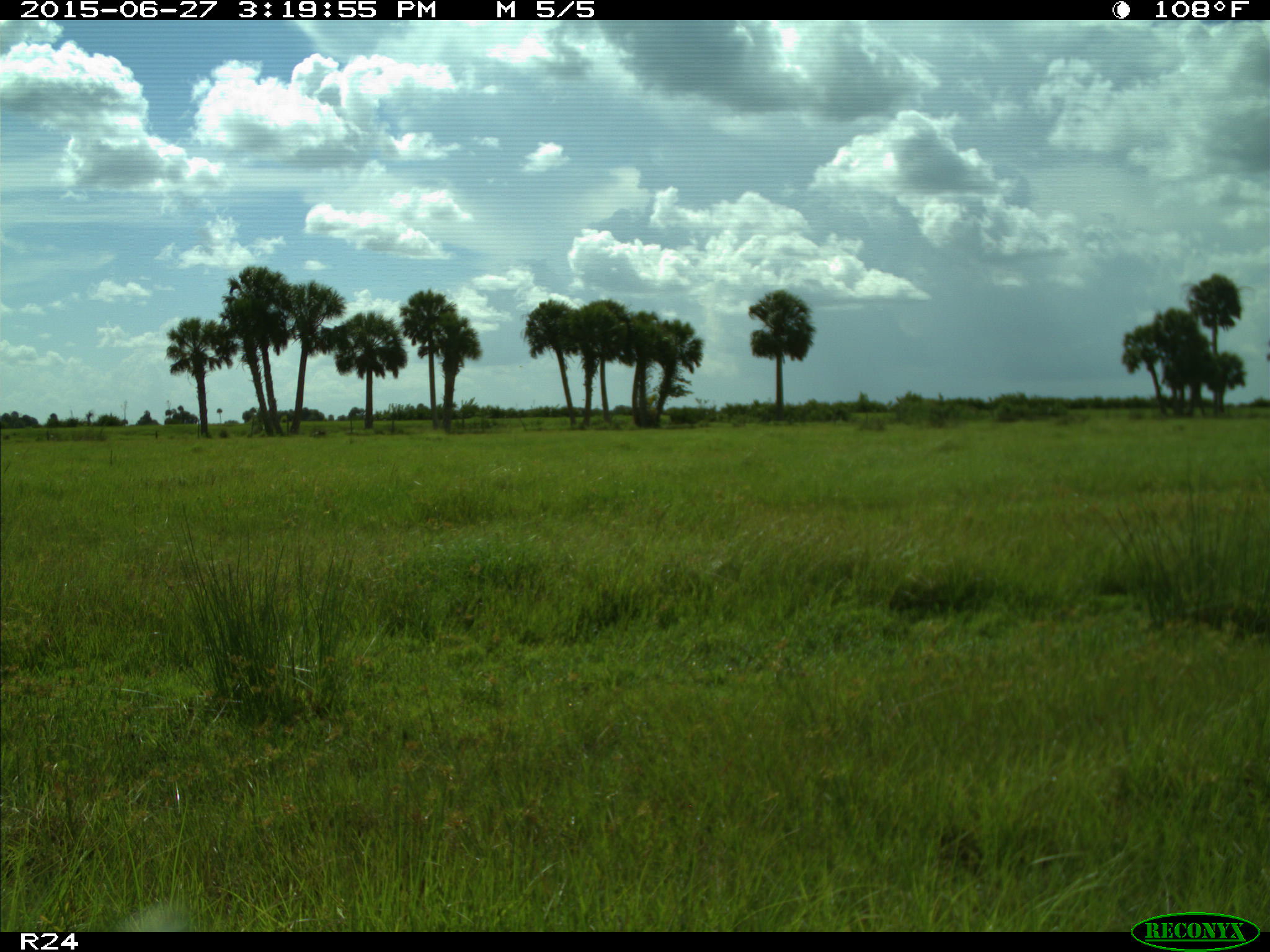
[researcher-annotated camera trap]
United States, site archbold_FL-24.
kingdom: Animalia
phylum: Chordata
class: Mammalia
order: Artiodactyla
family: Bovidae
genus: Bos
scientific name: Bos taurus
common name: domestic cow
Bos taurus (domestic cow).